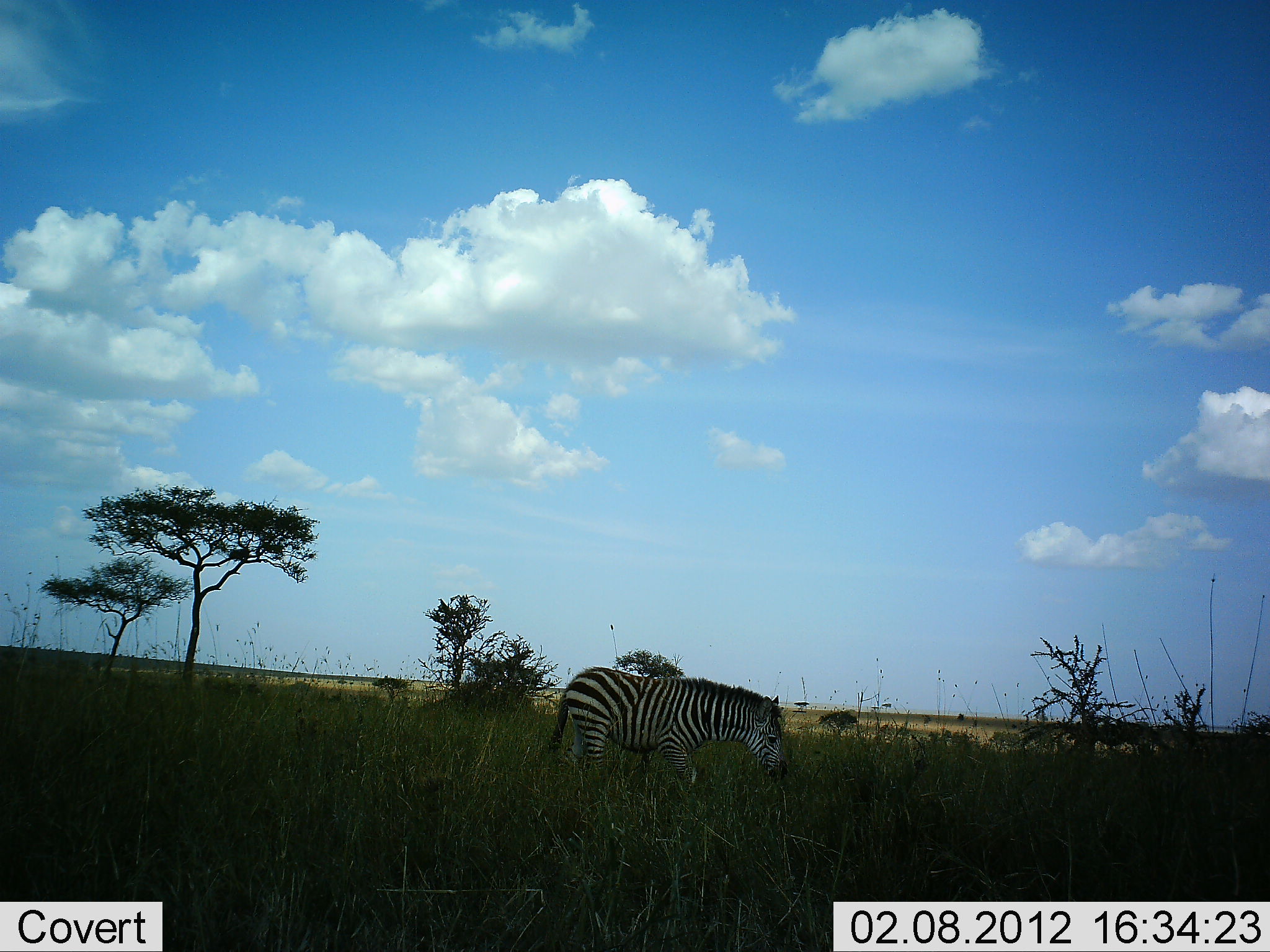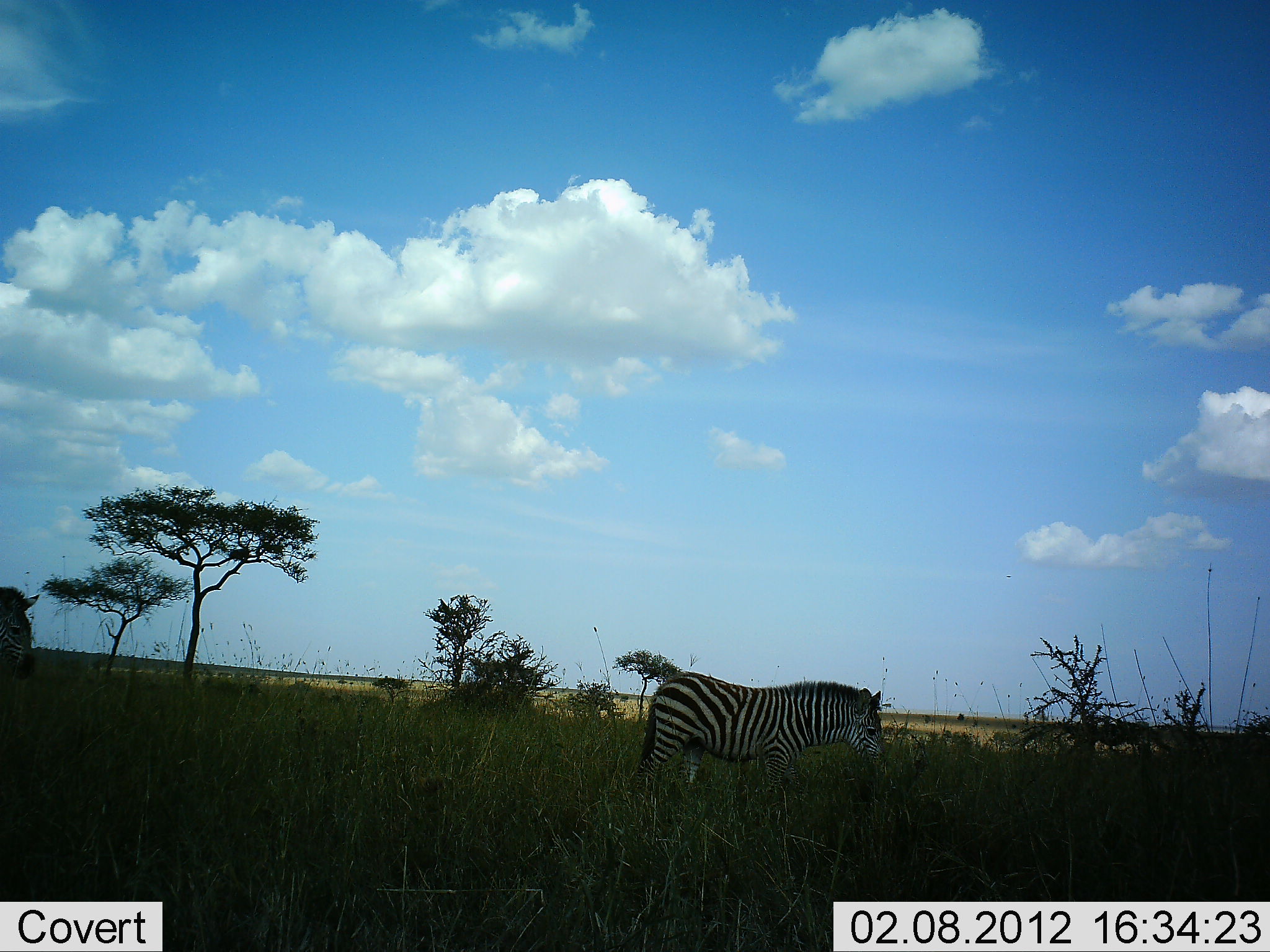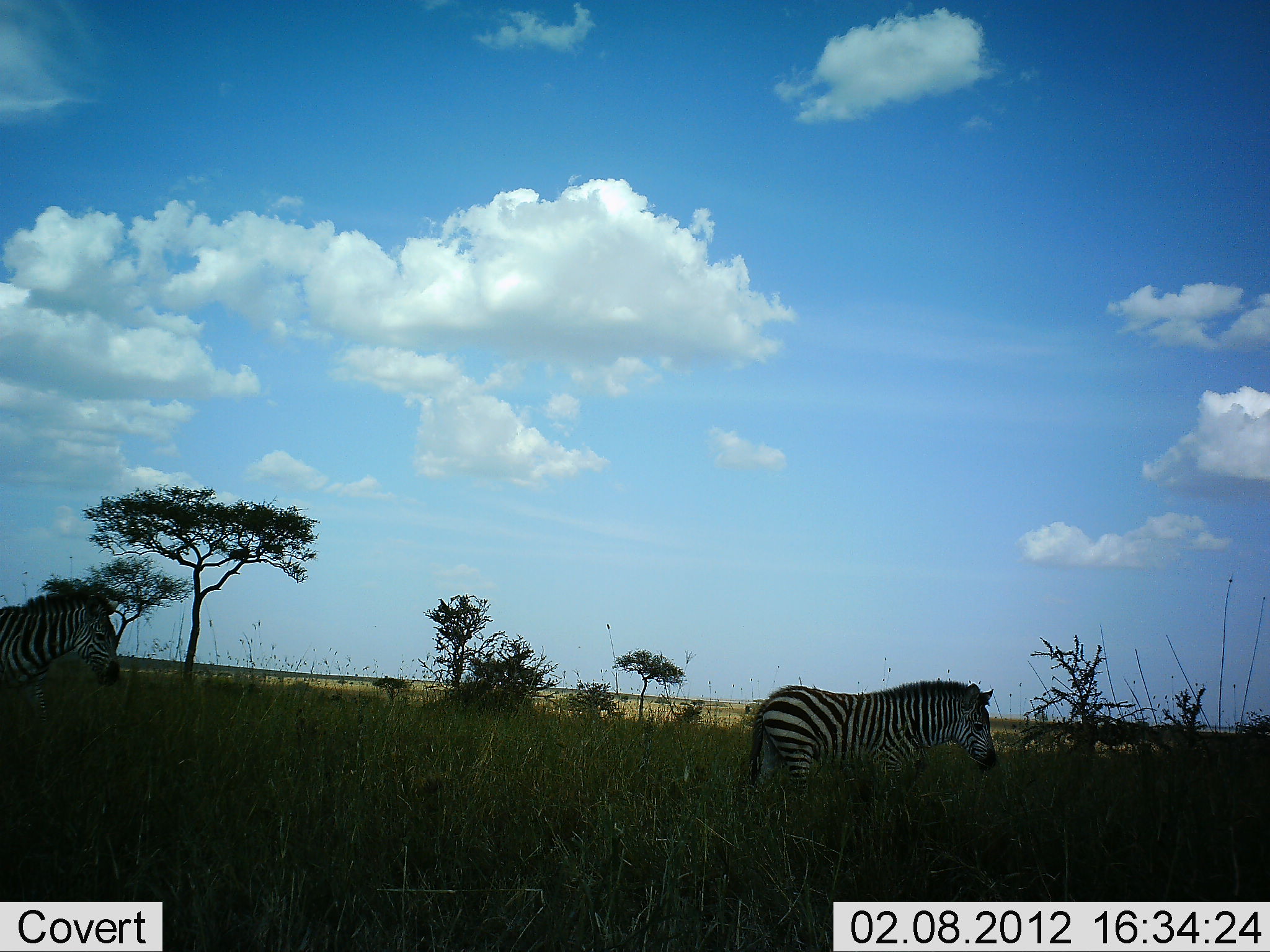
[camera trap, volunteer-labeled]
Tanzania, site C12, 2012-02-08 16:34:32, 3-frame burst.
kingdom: Animalia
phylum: Chordata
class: Mammalia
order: Perissodactyla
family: Equidae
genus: Equus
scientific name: Equus quagga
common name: plains zebra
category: zebra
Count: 2.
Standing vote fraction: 0%.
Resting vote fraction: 0%.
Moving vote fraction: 92%.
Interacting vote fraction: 0%.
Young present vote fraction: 0%.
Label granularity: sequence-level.